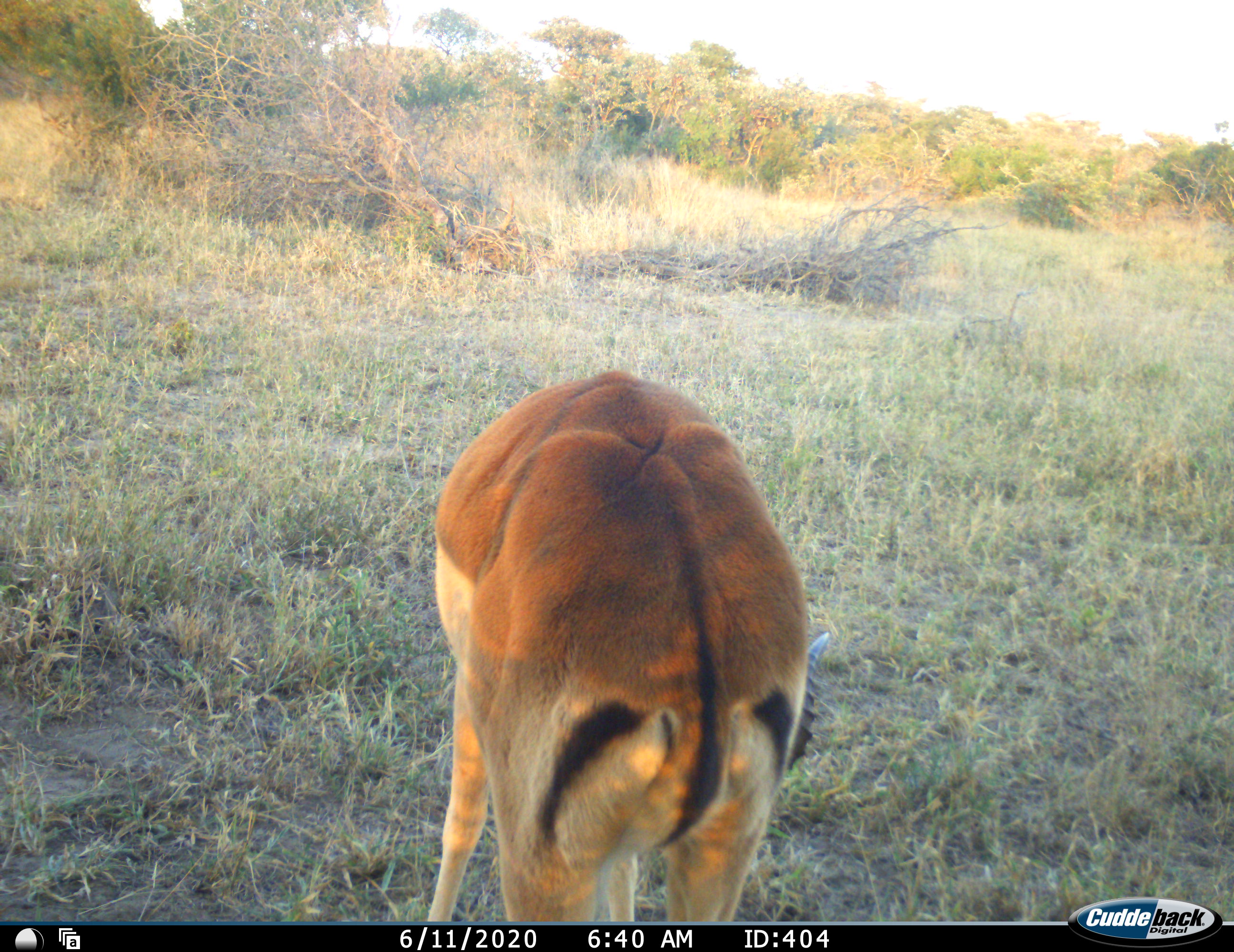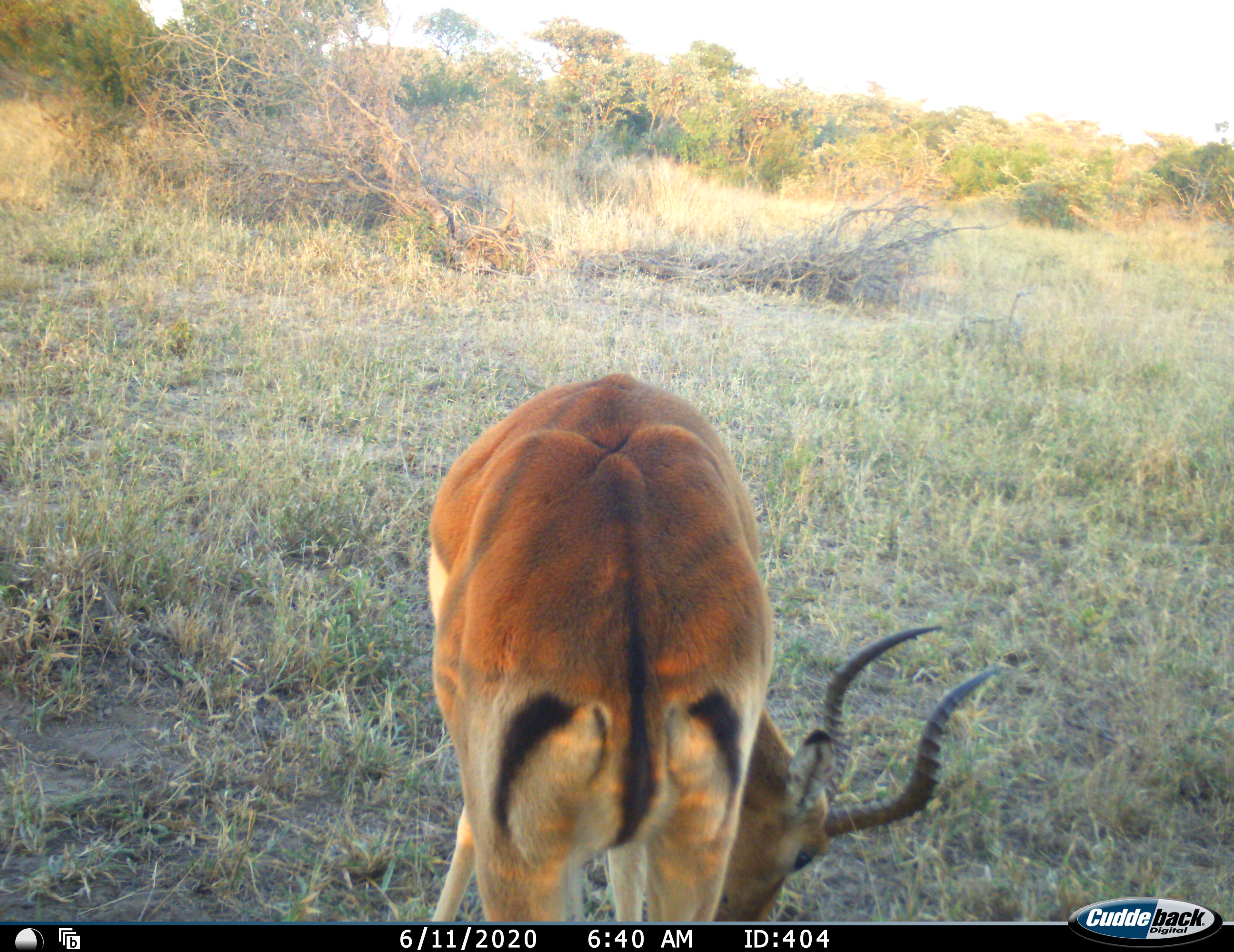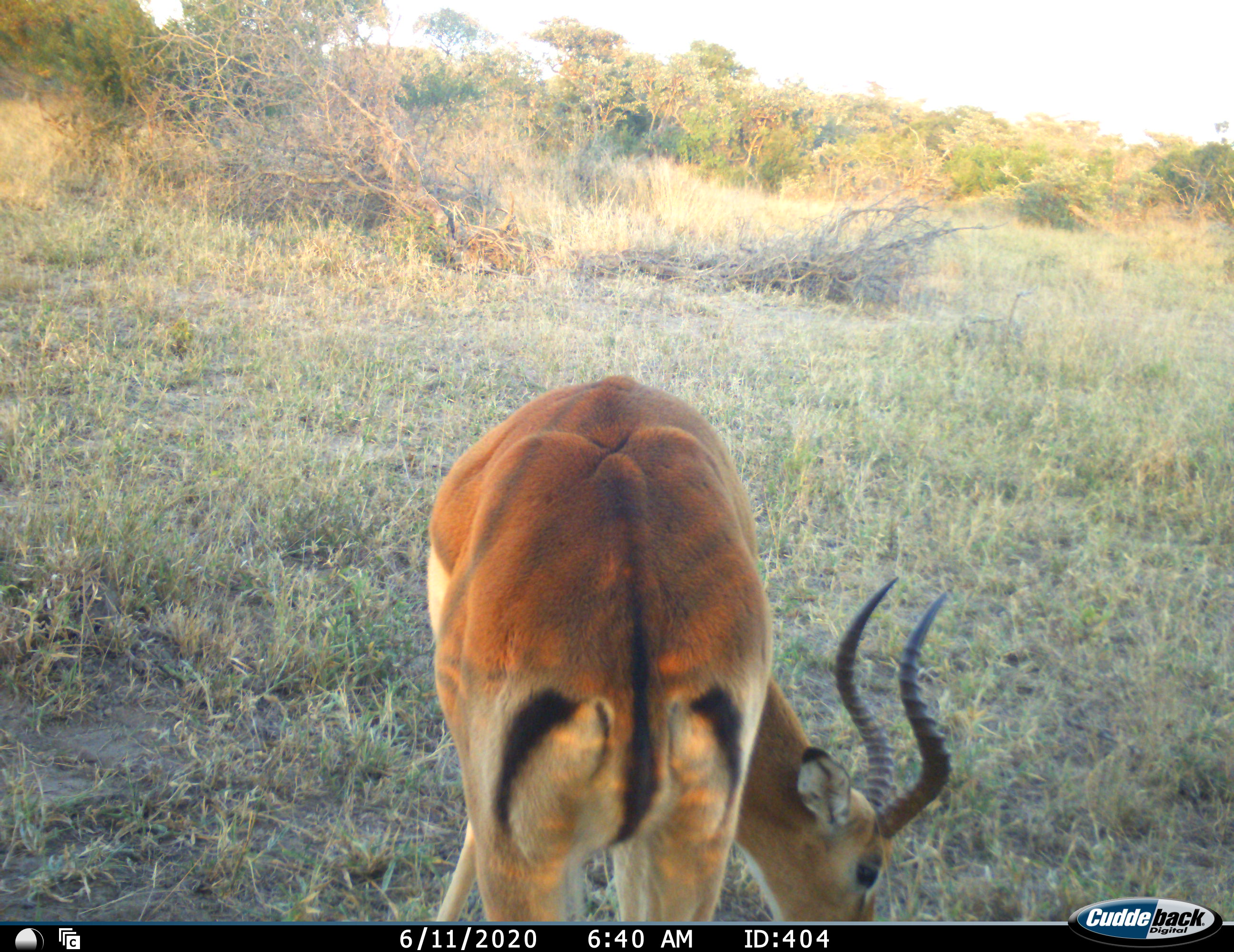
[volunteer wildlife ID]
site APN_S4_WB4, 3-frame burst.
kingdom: Animalia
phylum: Chordata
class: Mammalia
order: Artiodactyla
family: Bovidae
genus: Aepyceros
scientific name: Aepyceros melampus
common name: impala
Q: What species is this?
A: Impala (Aepyceros melampus).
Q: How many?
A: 1.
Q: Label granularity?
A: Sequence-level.